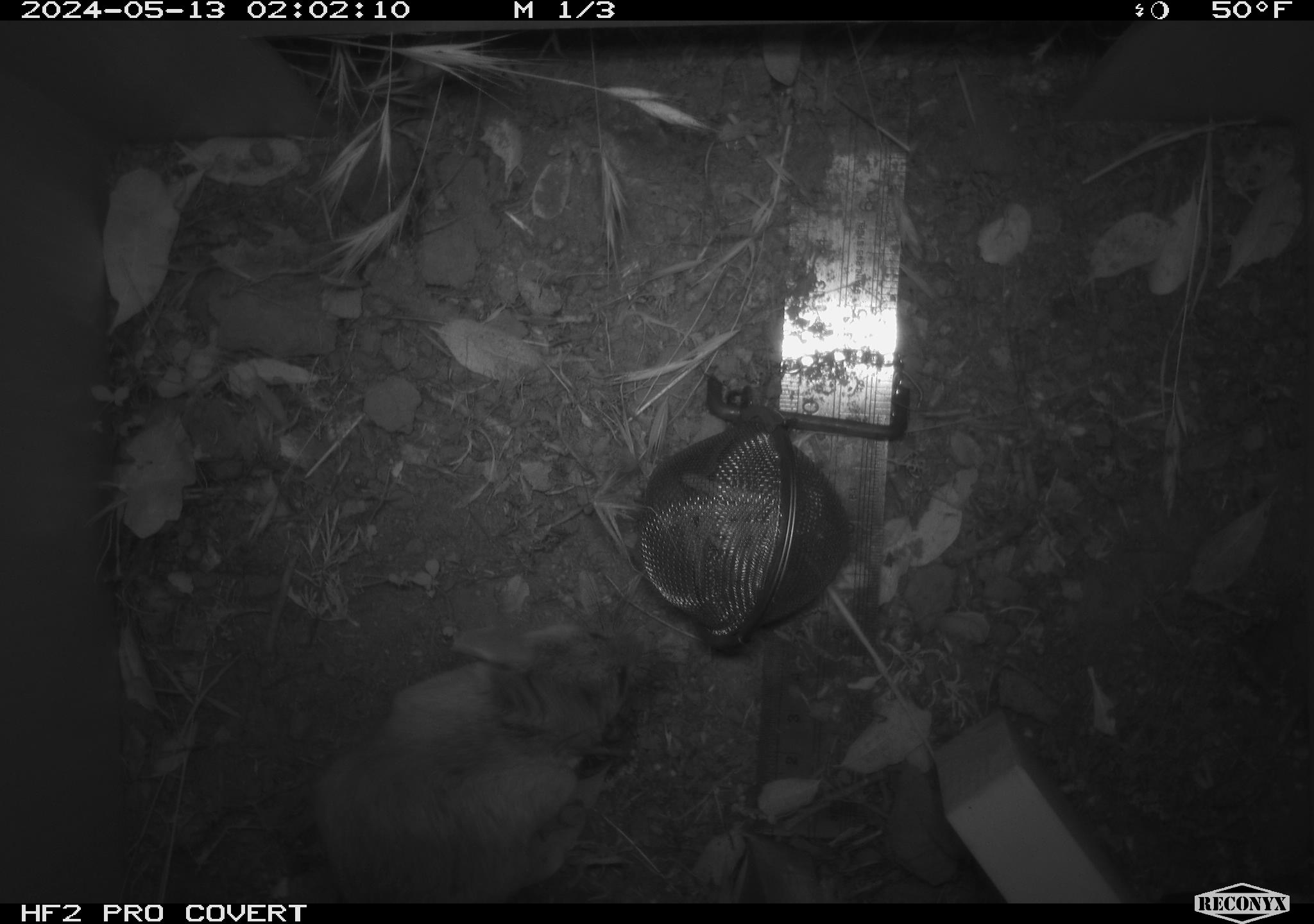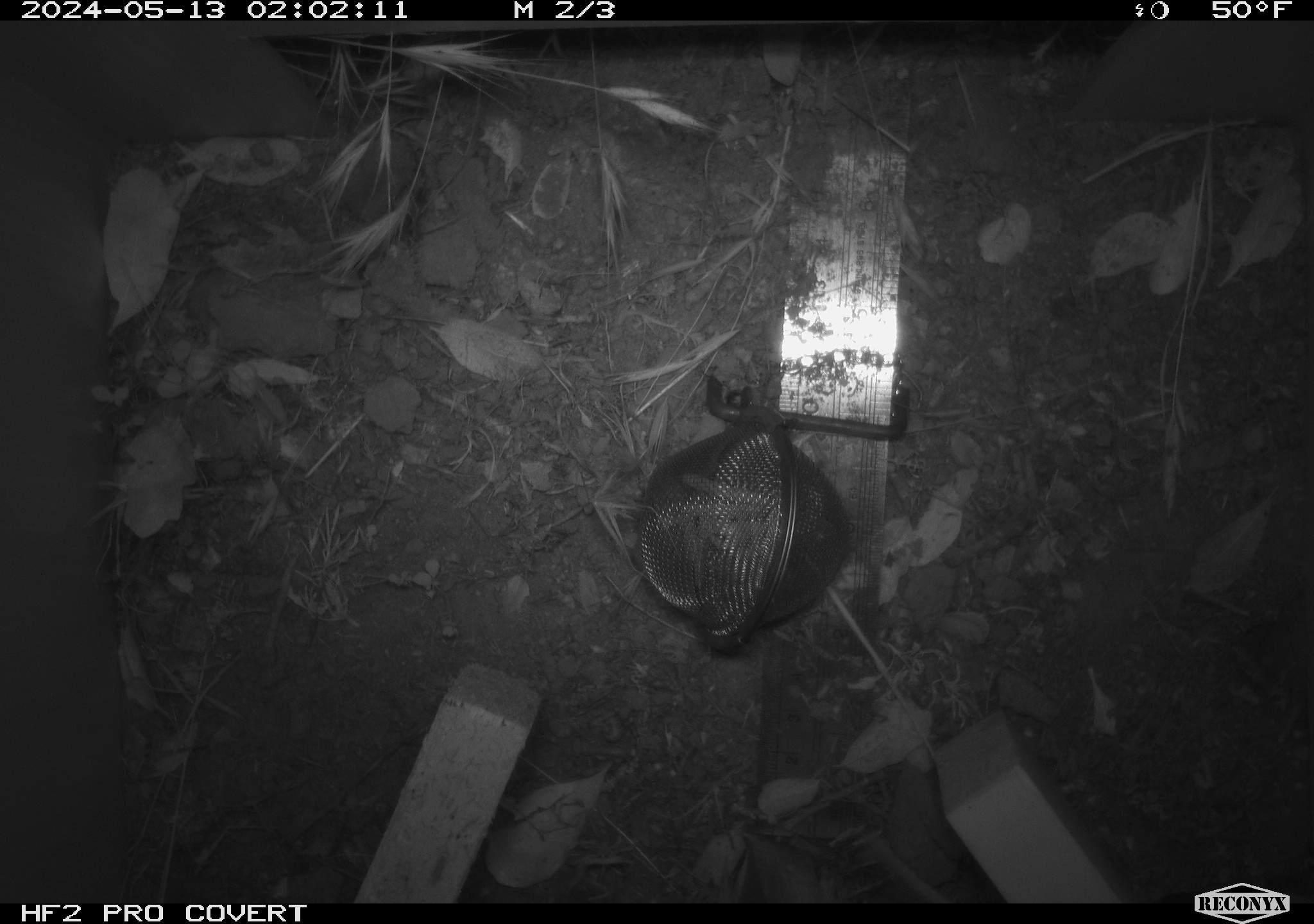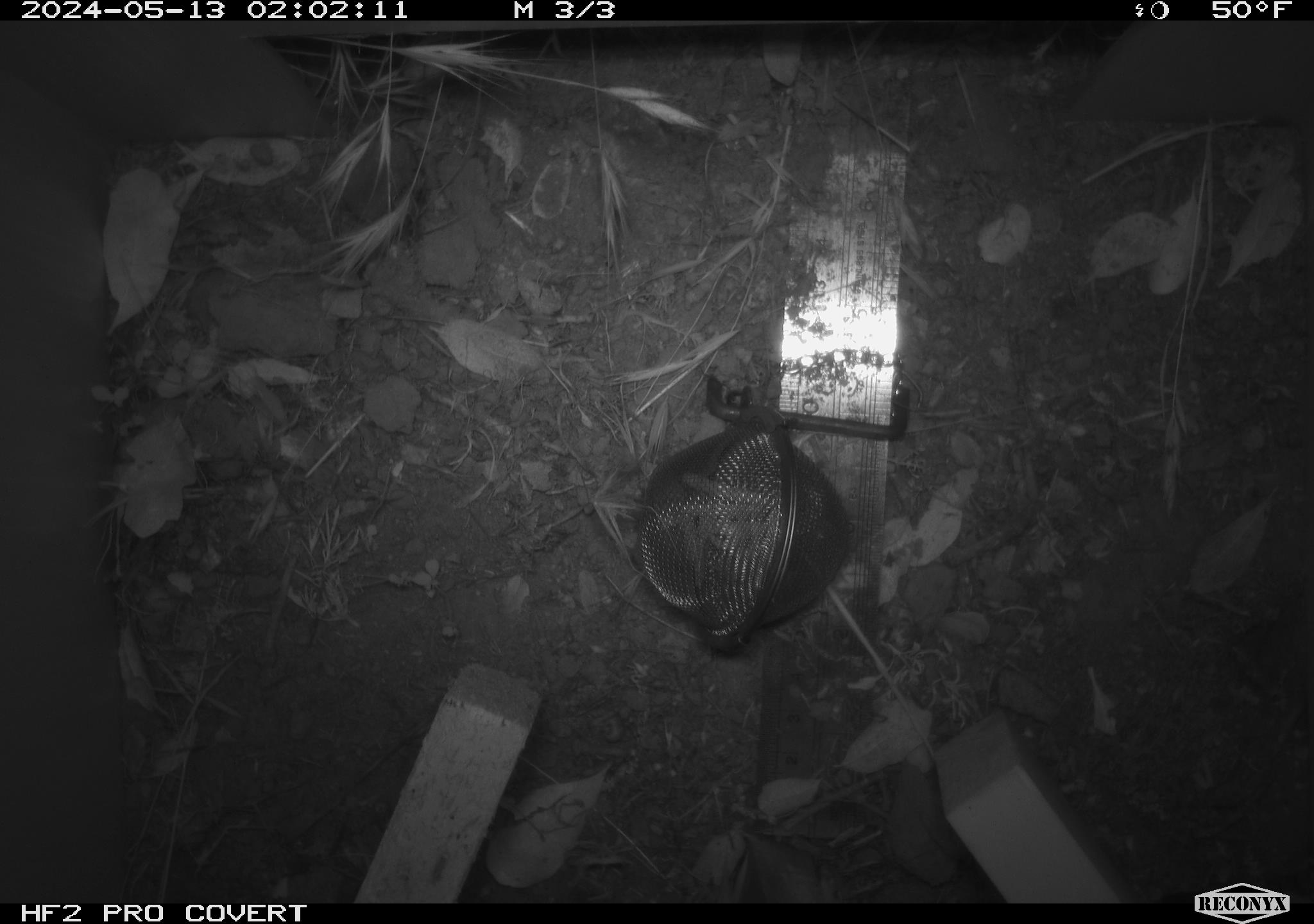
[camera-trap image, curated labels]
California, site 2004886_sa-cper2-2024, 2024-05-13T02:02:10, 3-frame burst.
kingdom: Animalia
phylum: Chordata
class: Mammalia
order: Rodentia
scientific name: Rodentia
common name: rodent